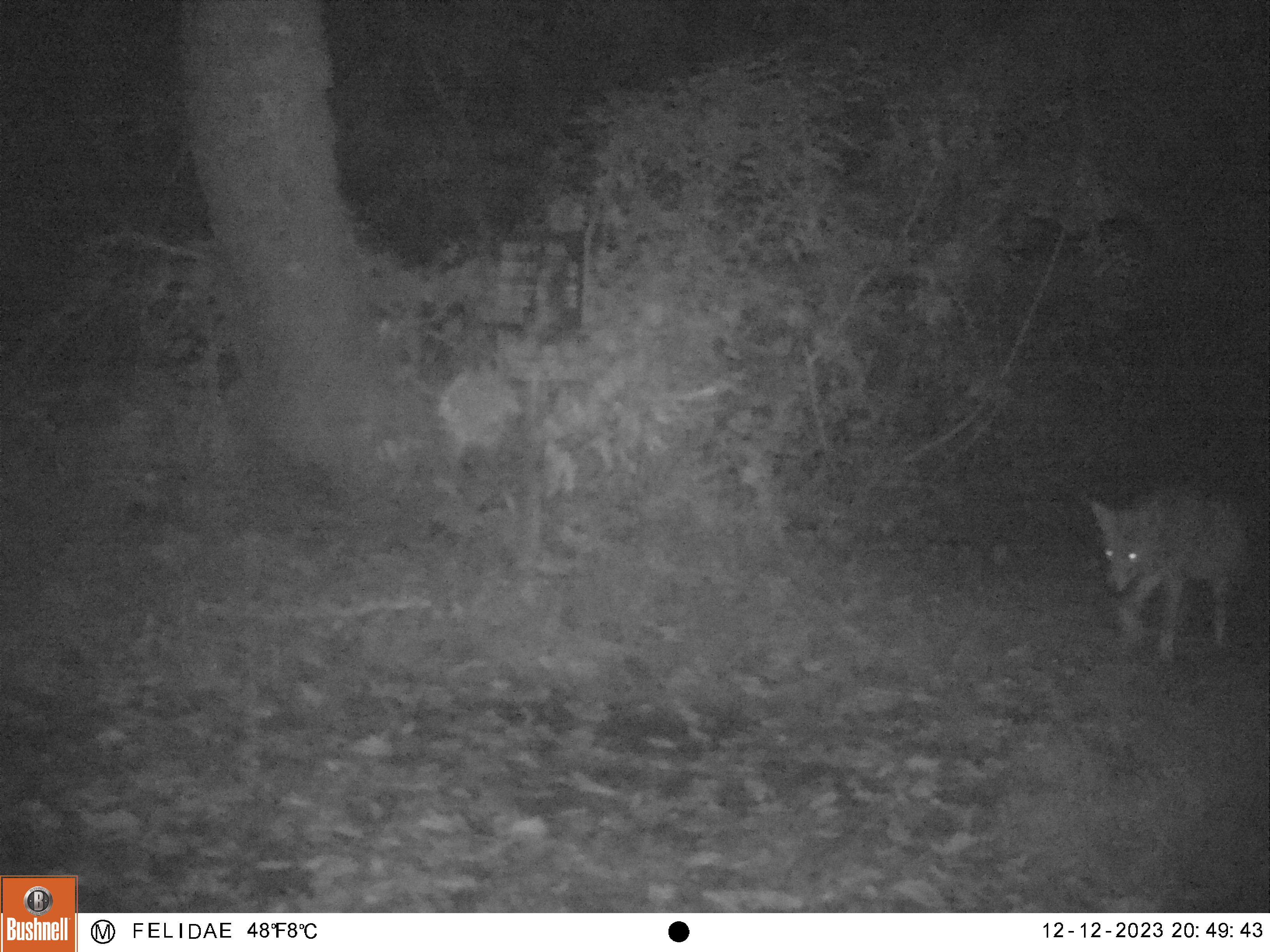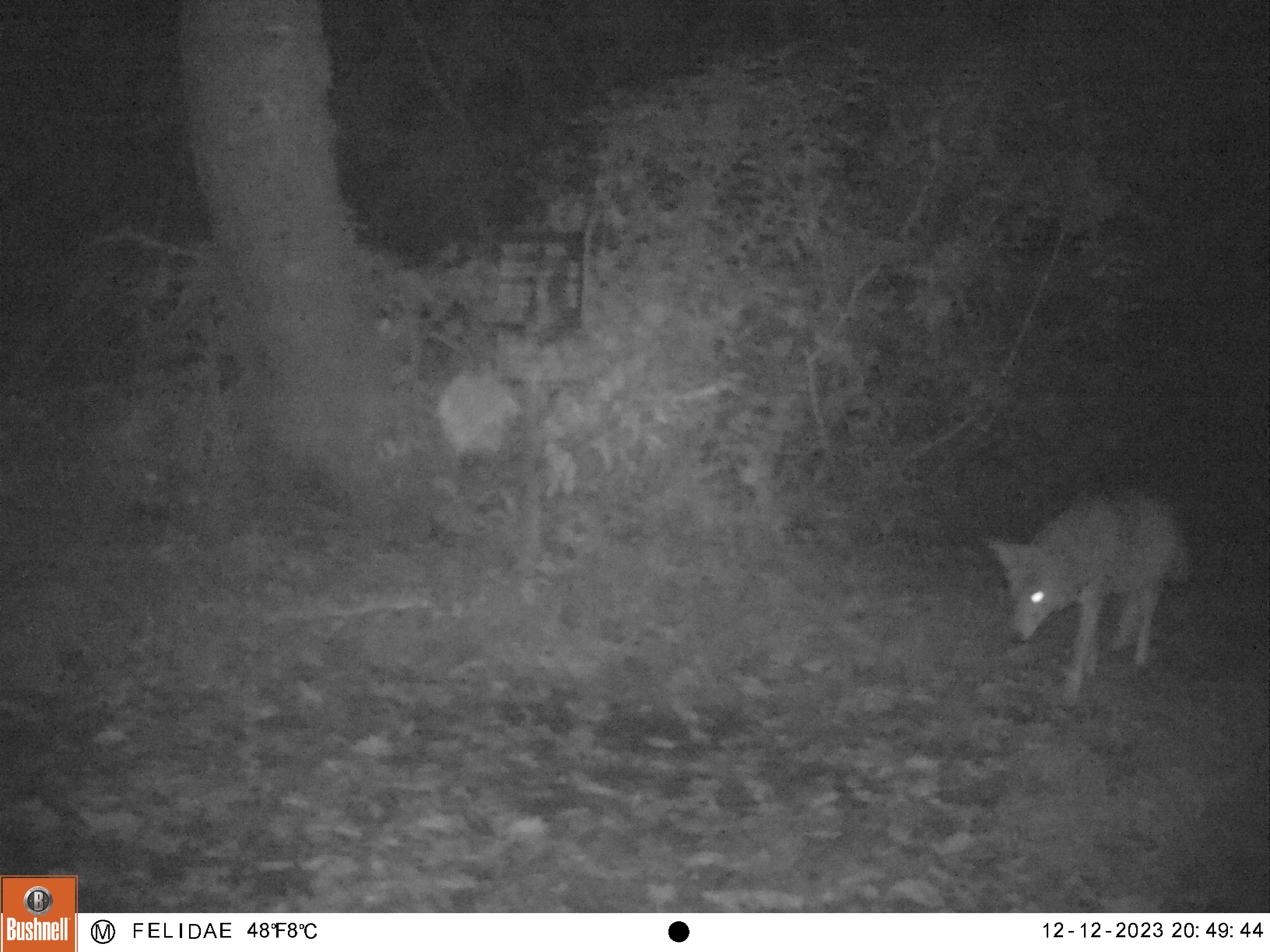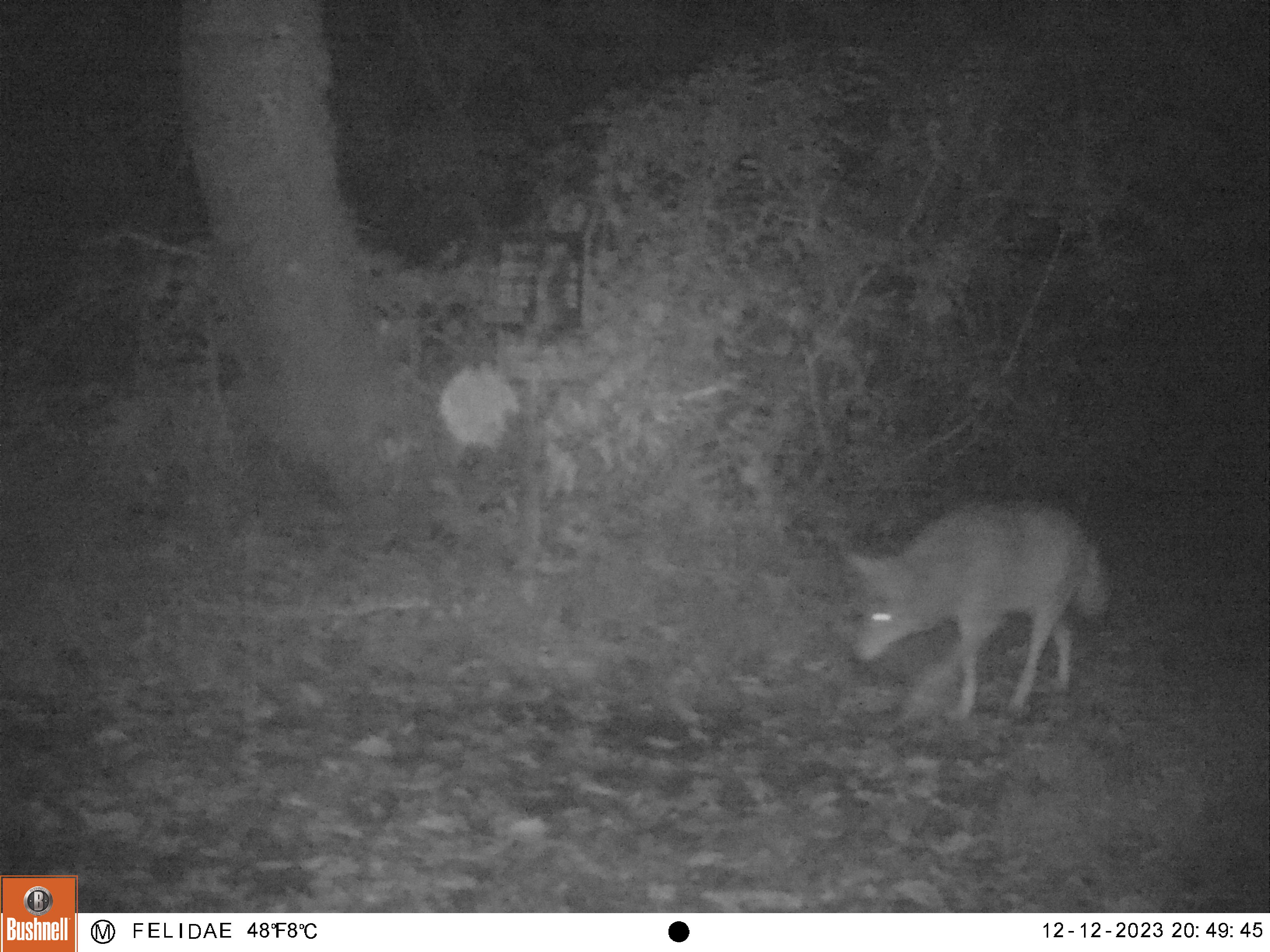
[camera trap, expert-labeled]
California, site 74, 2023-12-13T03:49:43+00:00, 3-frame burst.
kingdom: Animalia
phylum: Chordata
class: Mammalia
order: Carnivora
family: Canidae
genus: Canis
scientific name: Canis latrans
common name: coyote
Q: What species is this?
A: Coyote (Canis latrans).